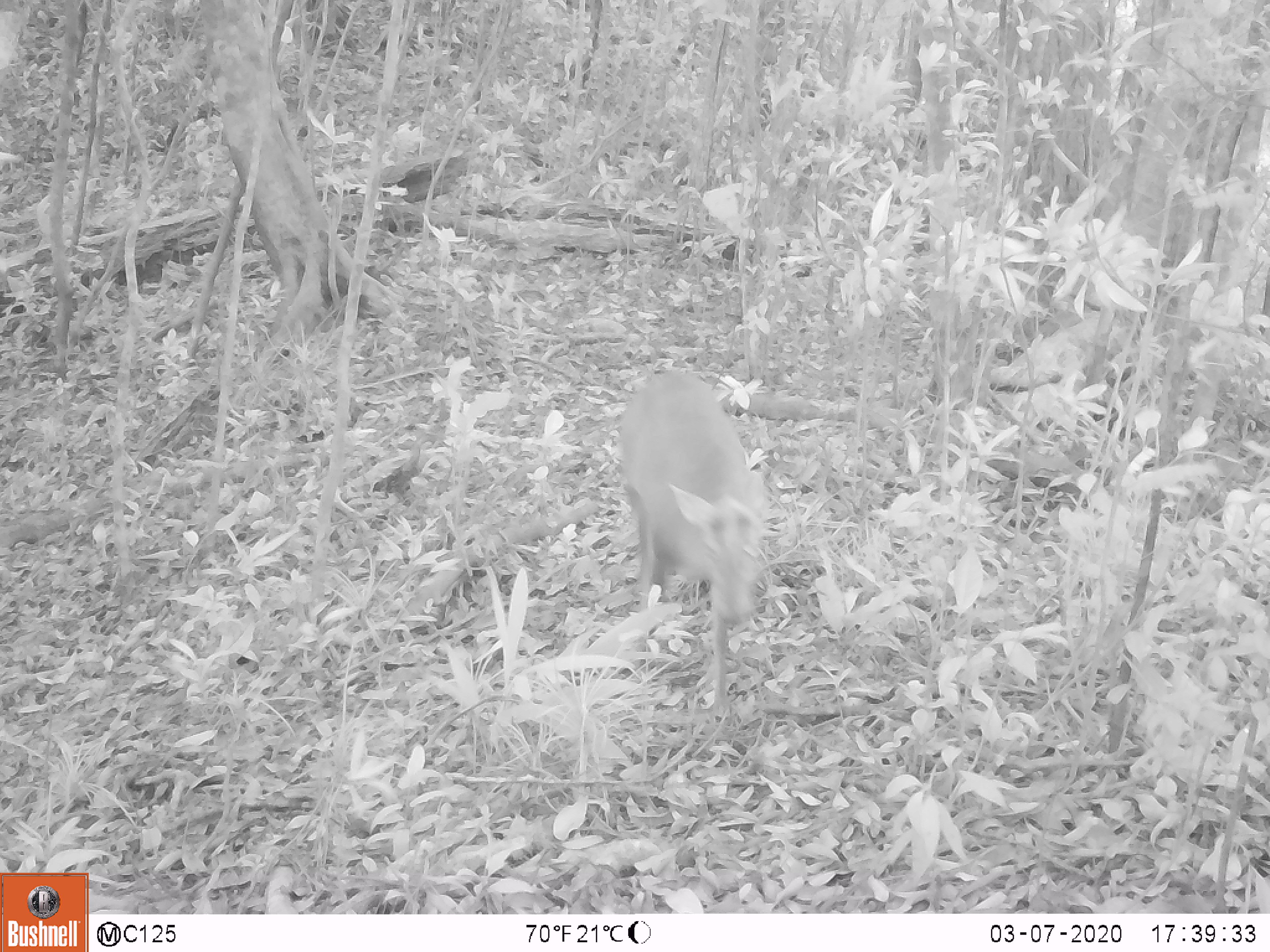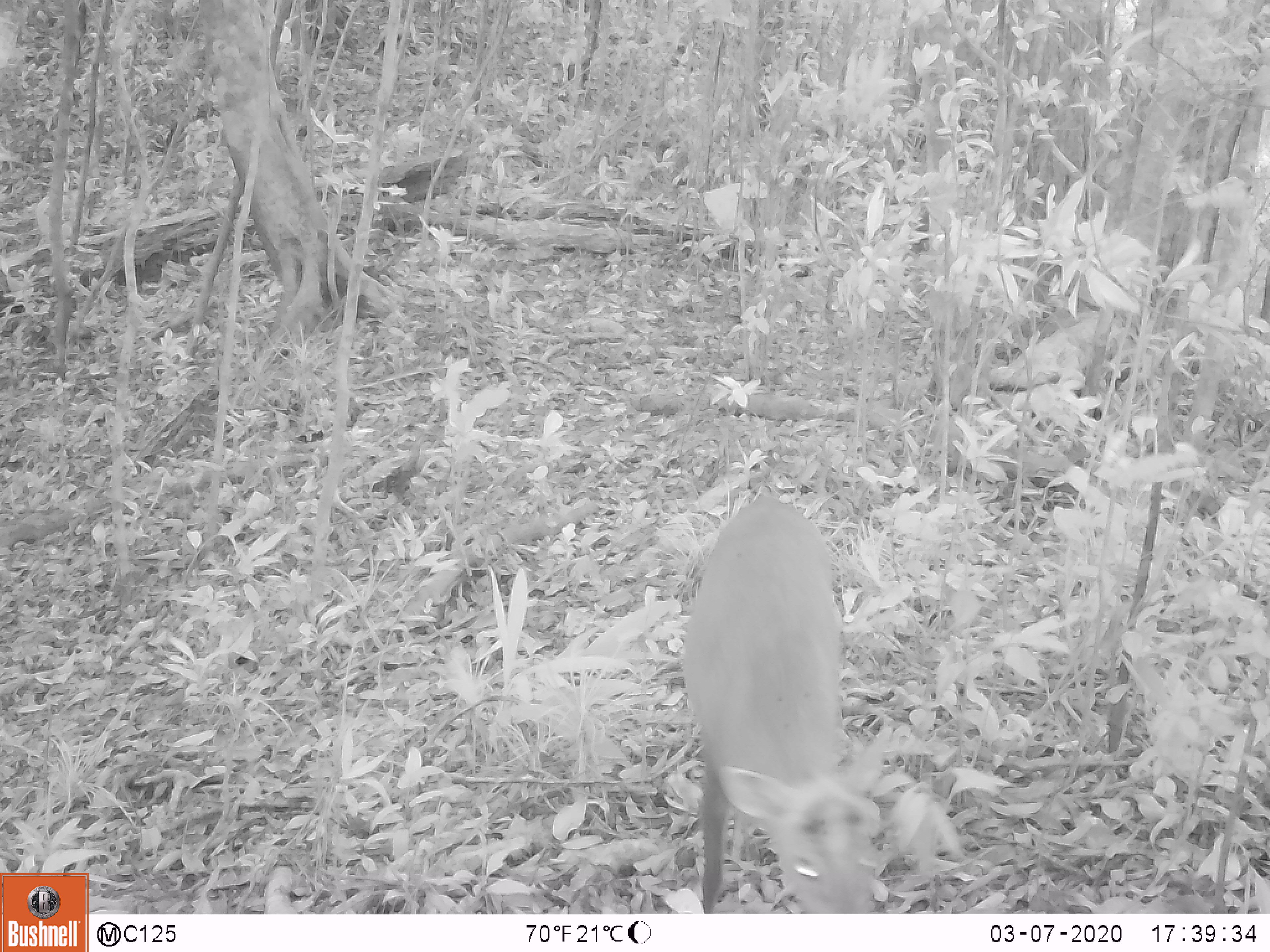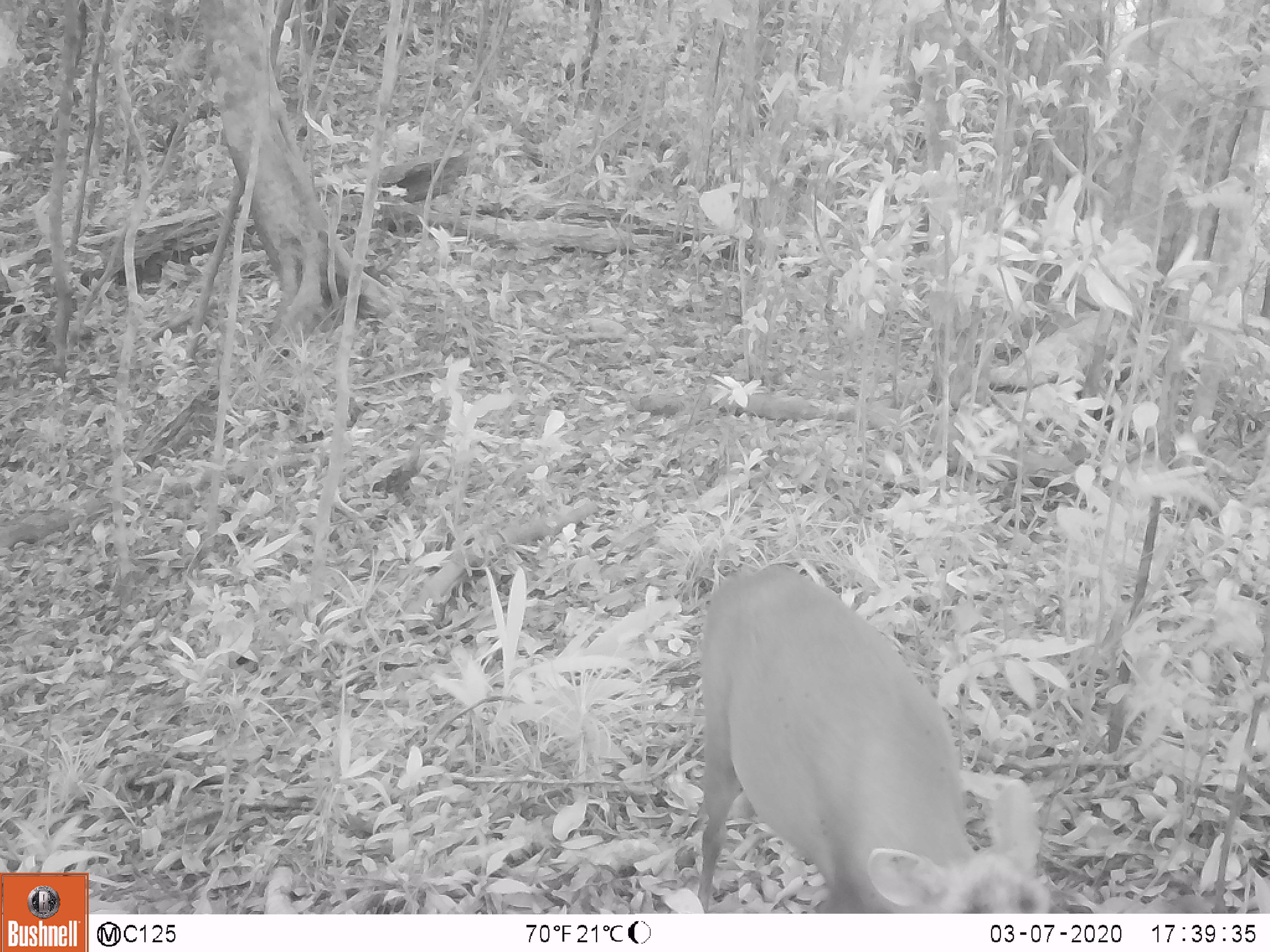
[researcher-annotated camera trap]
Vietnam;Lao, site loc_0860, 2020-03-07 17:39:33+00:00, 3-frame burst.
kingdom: Animalia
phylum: Chordata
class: Mammalia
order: Artiodactyla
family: Cervidae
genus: Muntiacus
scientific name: Muntiacus rooseveltorum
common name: roosevelt's muntjac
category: roosevelts muntjac group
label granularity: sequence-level